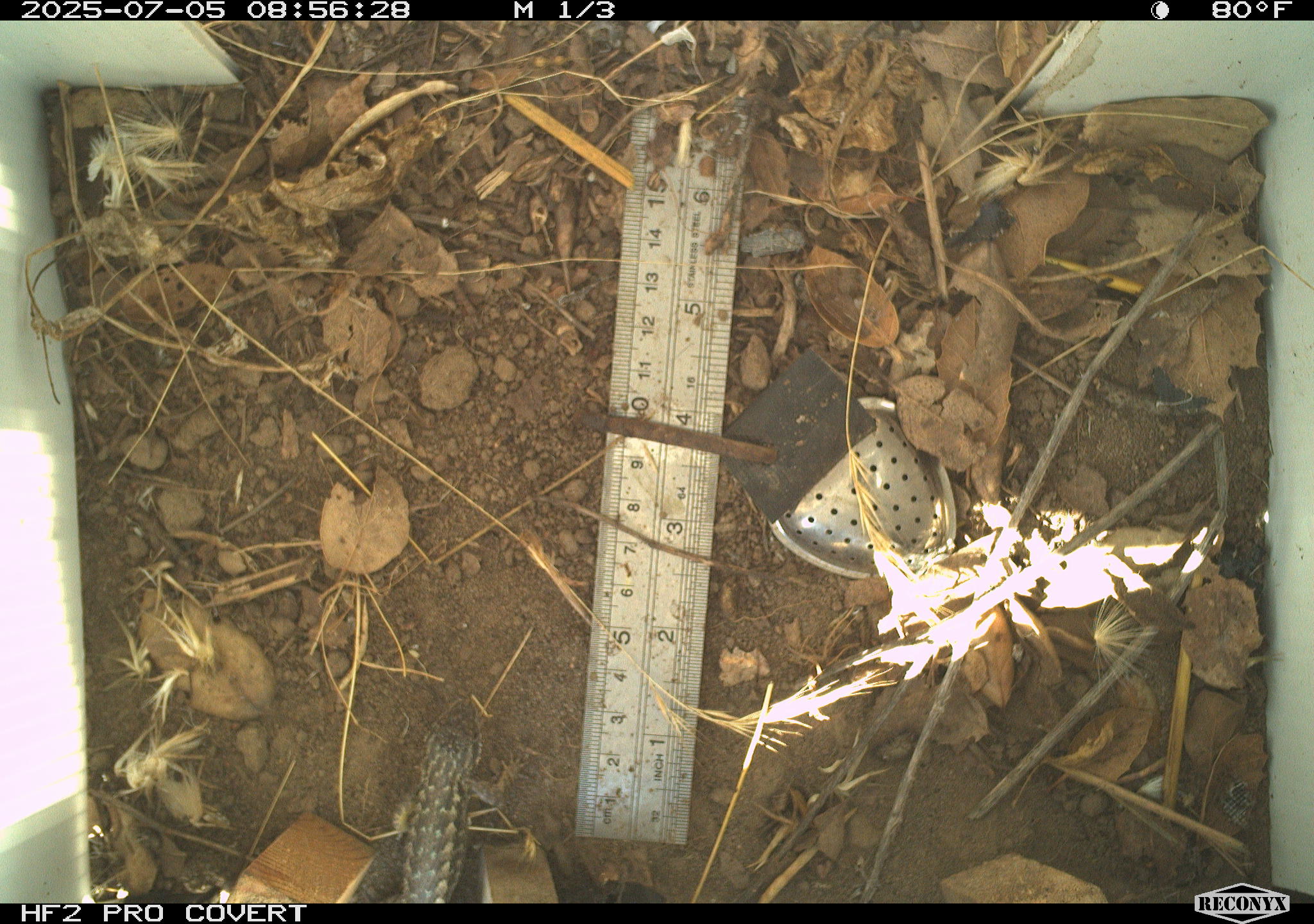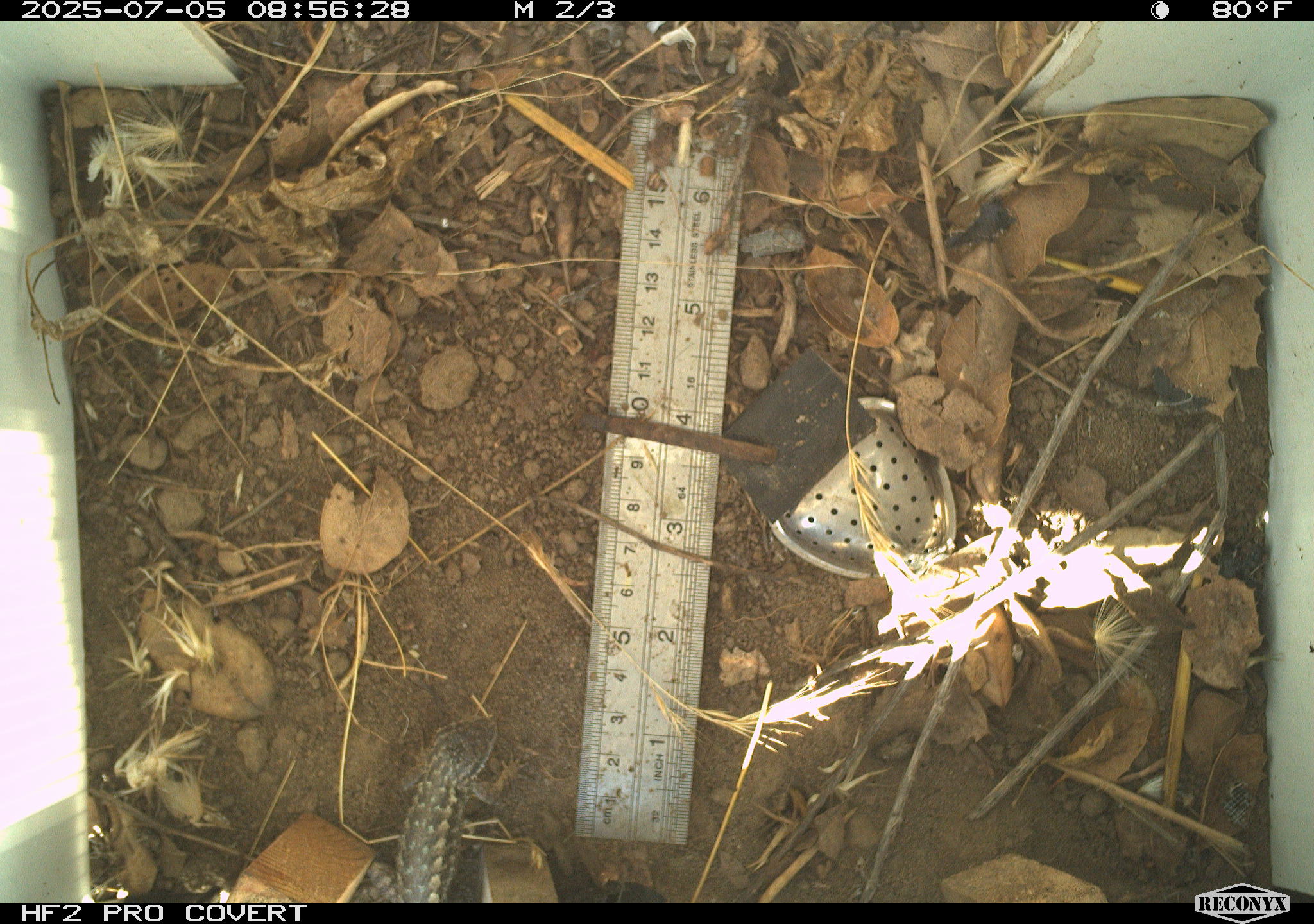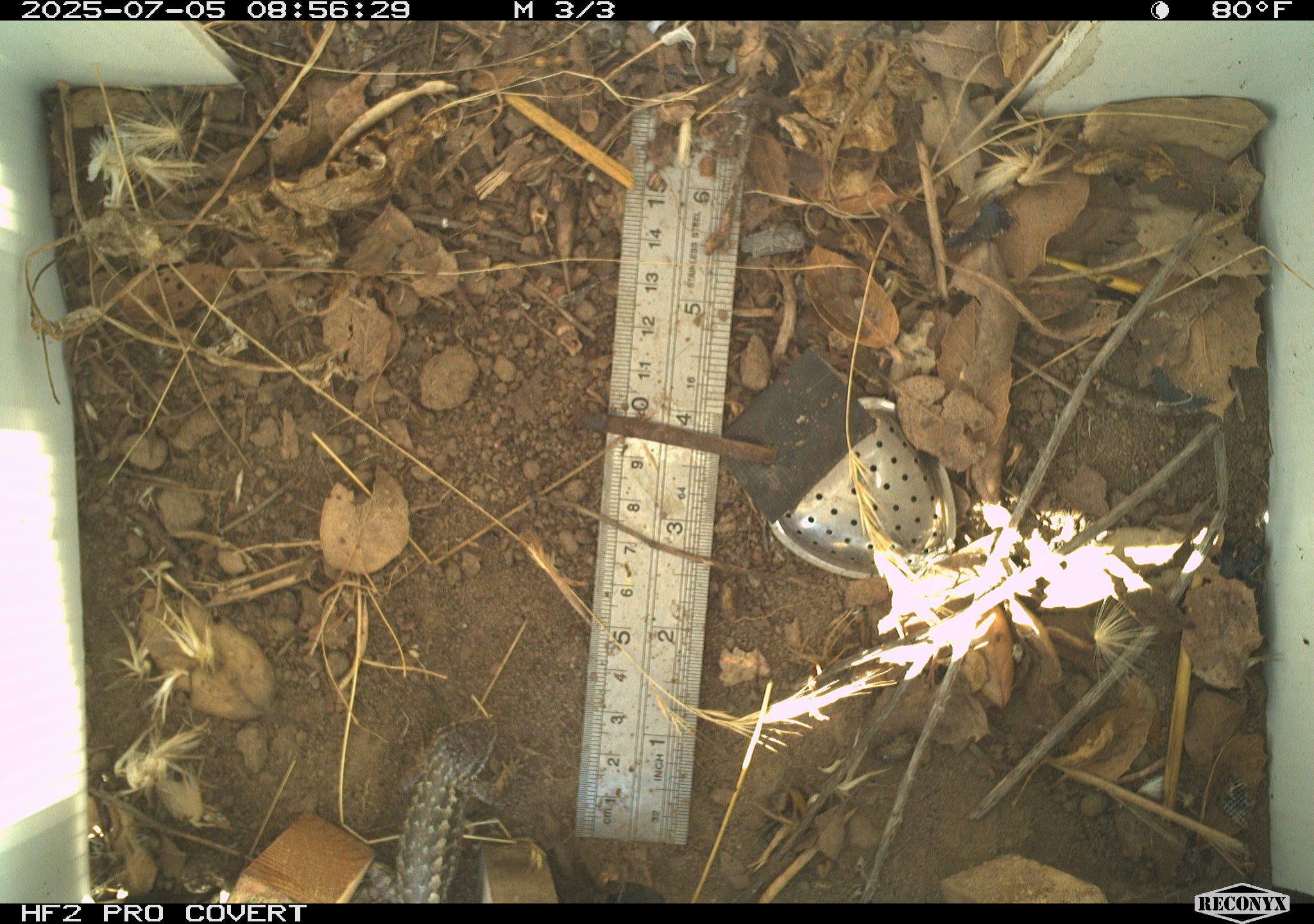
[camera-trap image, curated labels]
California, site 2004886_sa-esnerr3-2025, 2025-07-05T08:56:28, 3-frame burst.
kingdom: Animalia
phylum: Chordata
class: Reptilia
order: Squamata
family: Phrynosomatidae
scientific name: Phrynosomatidae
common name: north american spiny lizards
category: sceloporus/uta species